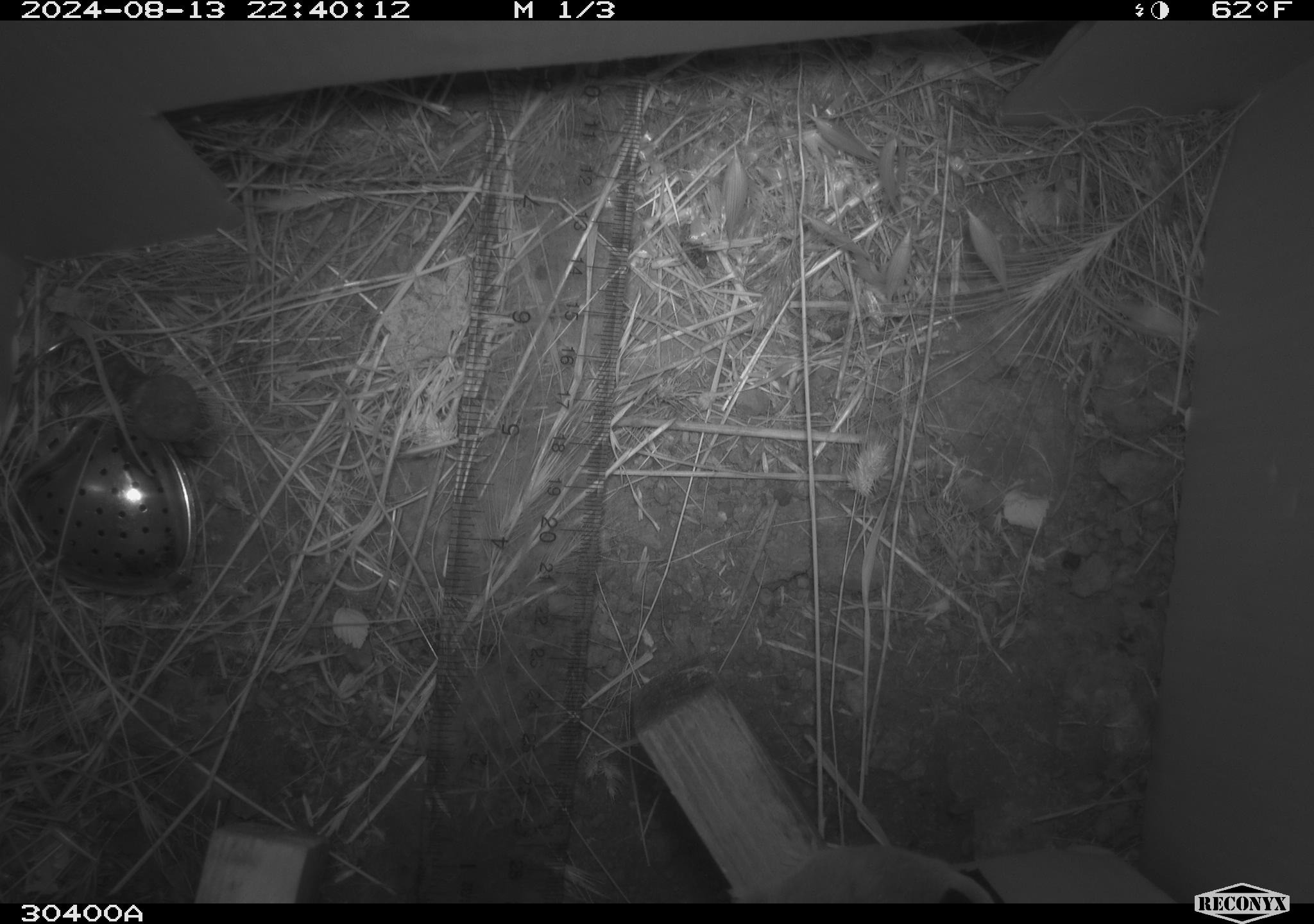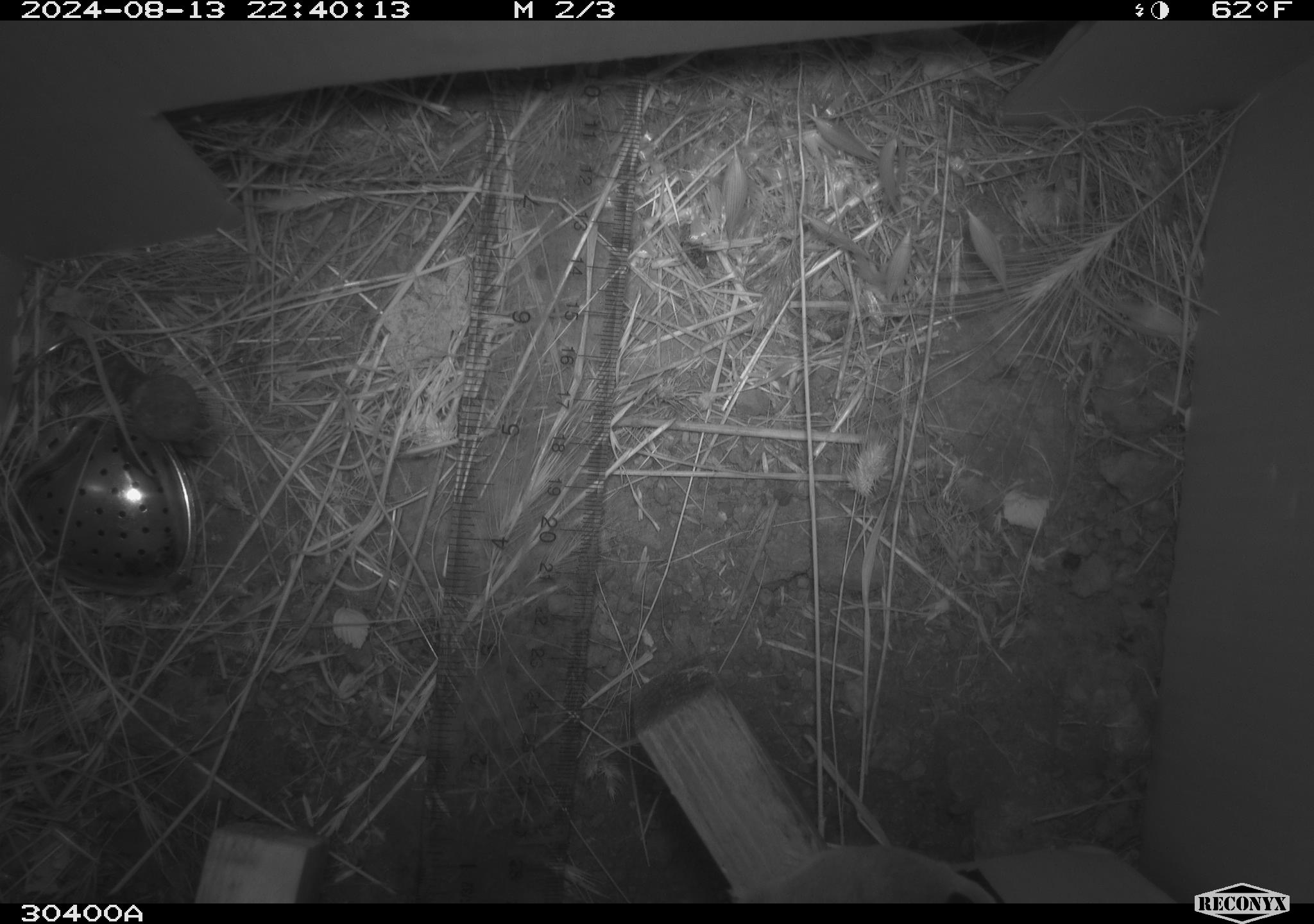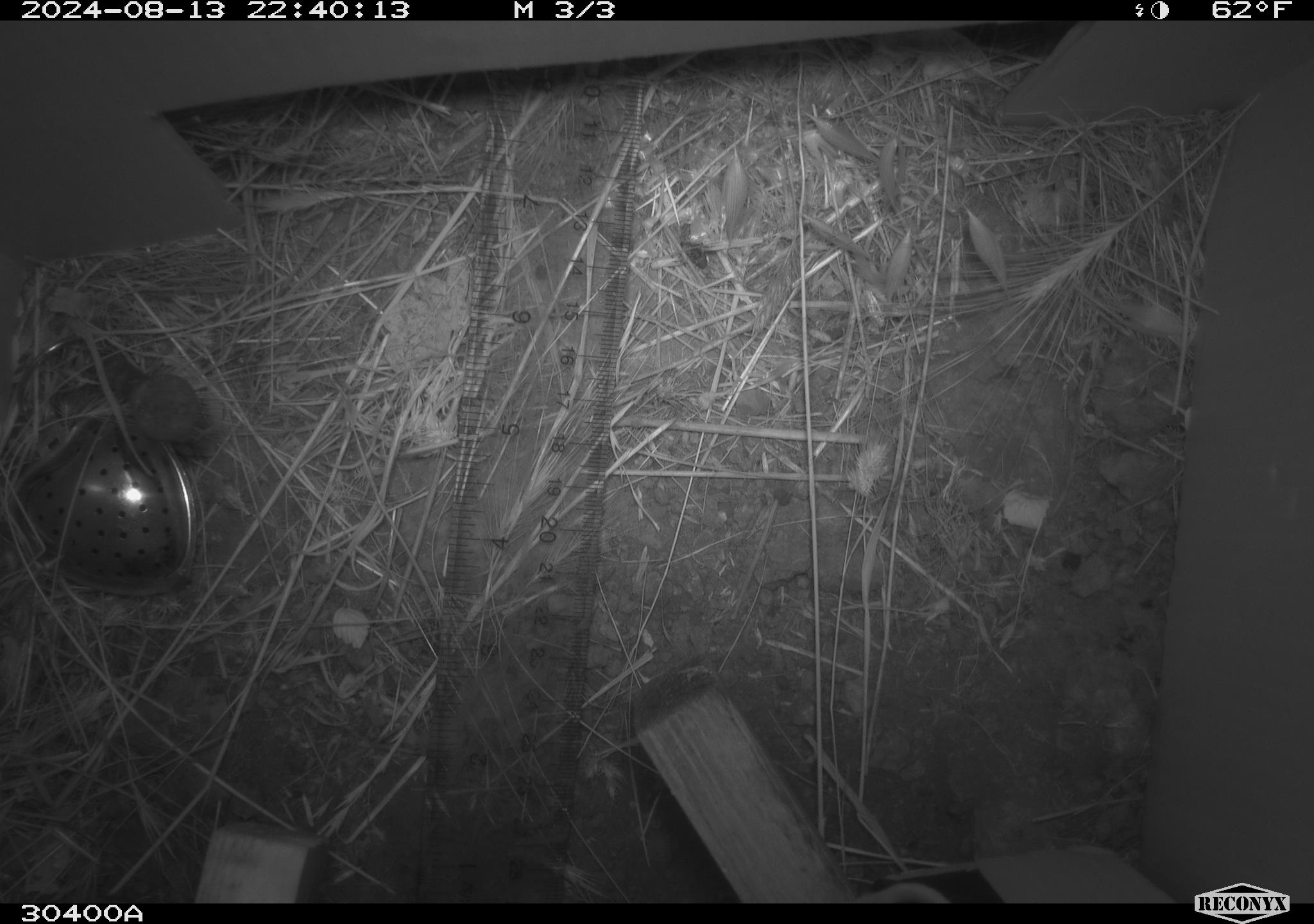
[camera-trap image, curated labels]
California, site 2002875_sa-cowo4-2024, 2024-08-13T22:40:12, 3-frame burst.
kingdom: Animalia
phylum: Chordata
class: Mammalia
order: Rodentia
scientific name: Rodentia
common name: rodent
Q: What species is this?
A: Rodent (Rodentia).